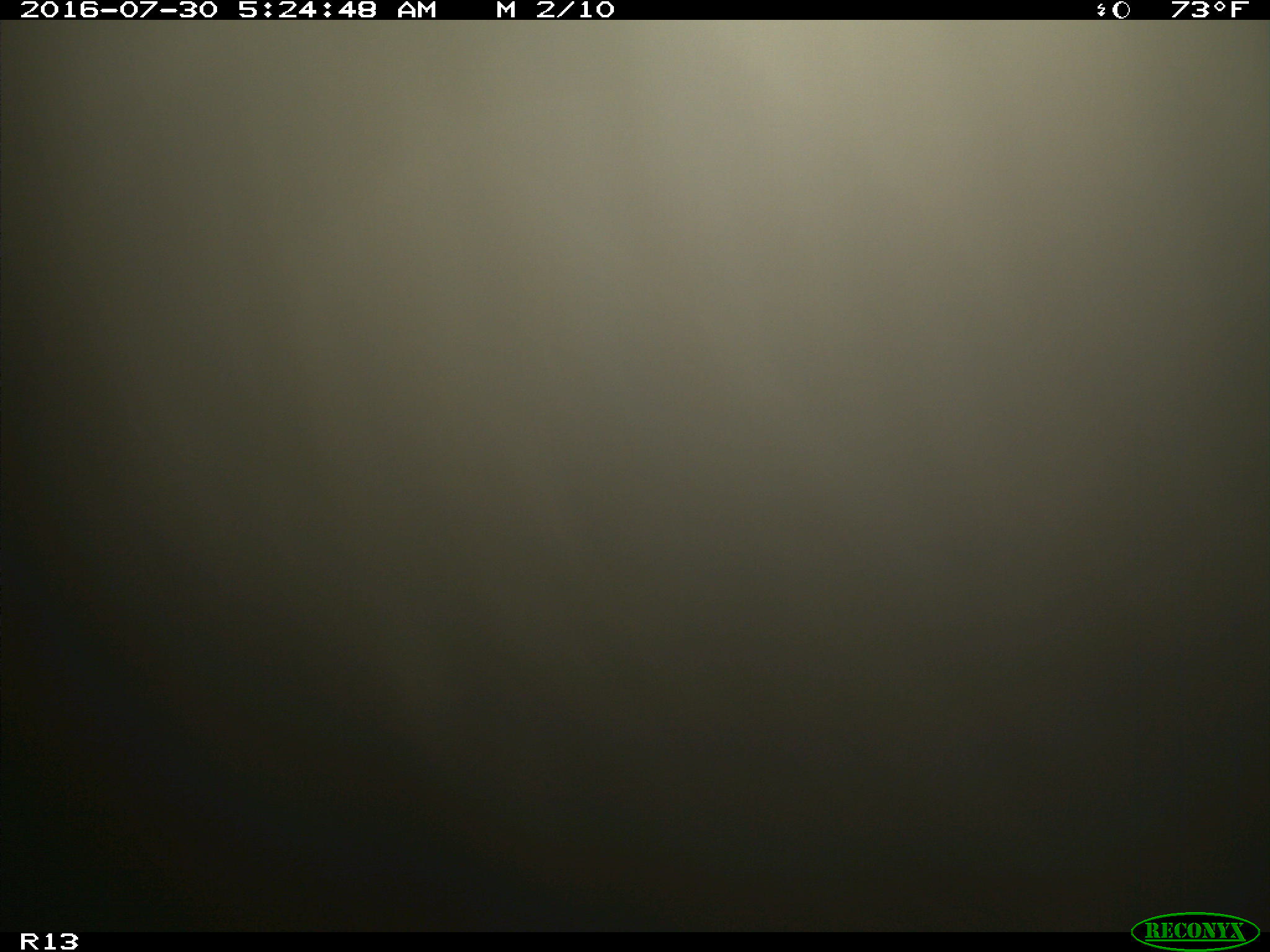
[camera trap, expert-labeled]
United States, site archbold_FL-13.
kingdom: Animalia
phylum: Chordata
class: Mammalia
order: Artiodactyla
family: Bovidae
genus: Bos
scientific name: Bos taurus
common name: domestic cow